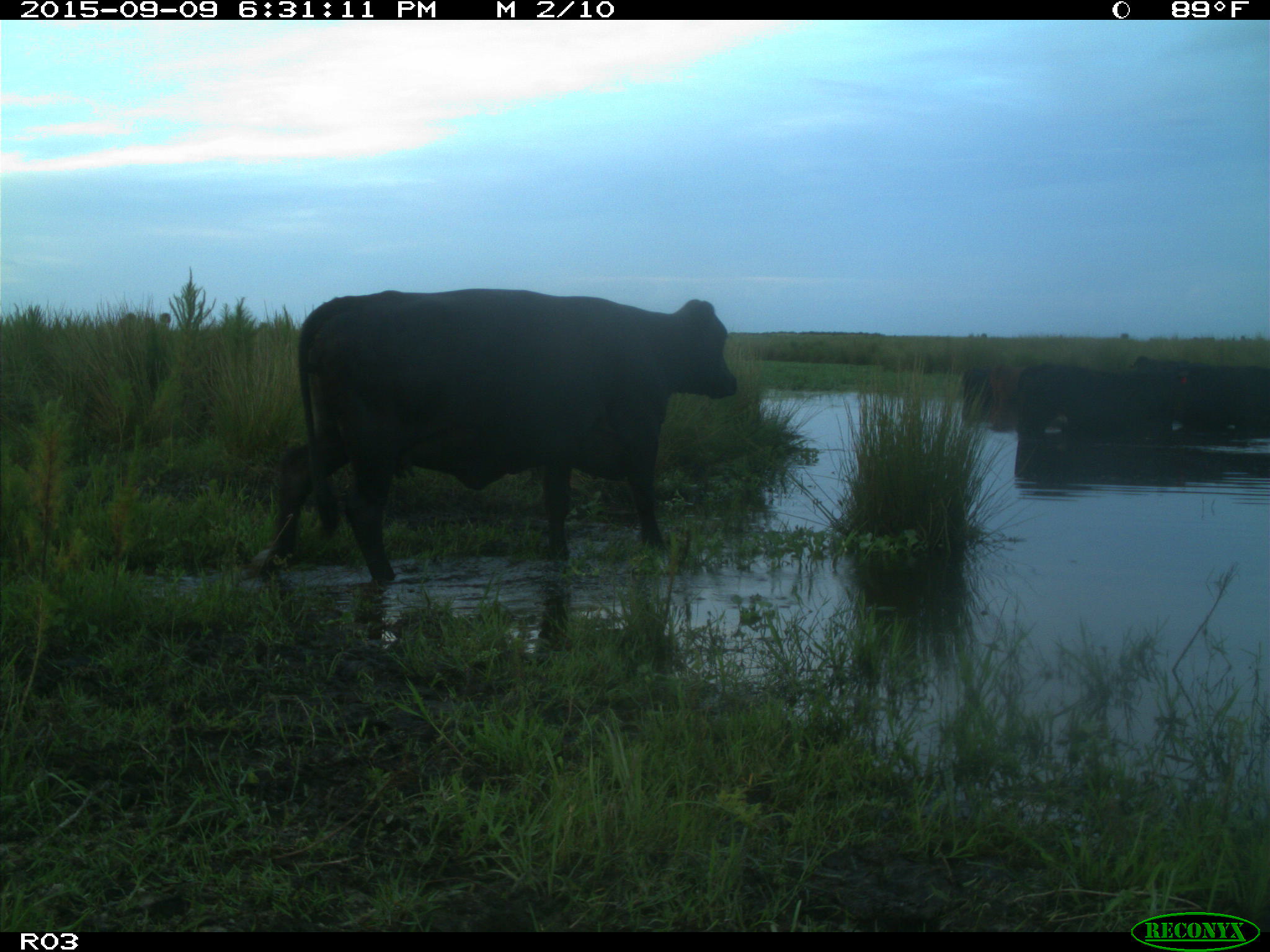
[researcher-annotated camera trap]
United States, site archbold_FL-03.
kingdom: Animalia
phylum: Chordata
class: Mammalia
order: Artiodactyla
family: Bovidae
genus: Bos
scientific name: Bos taurus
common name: domestic cow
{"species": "Bos taurus (domestic cow)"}